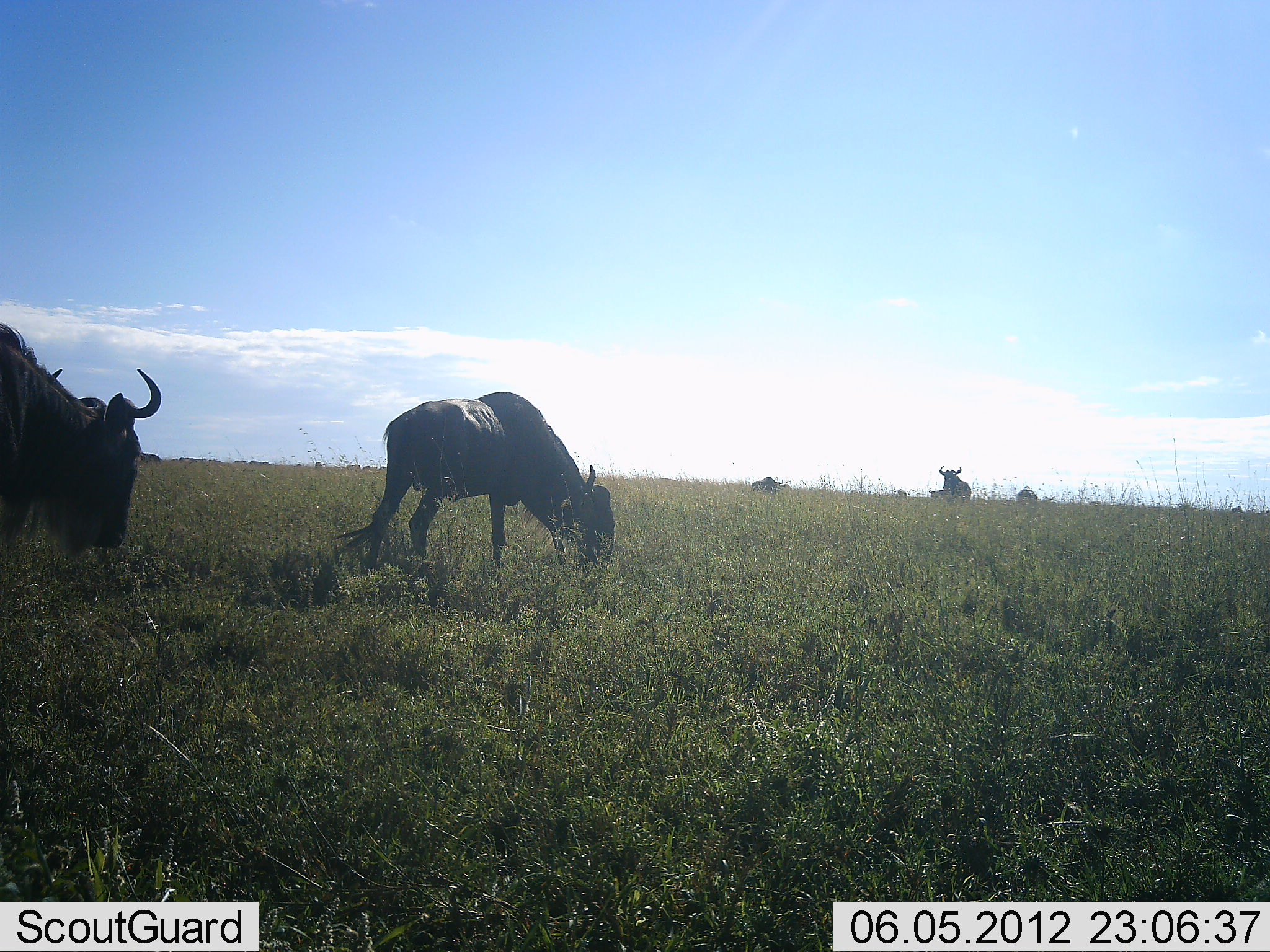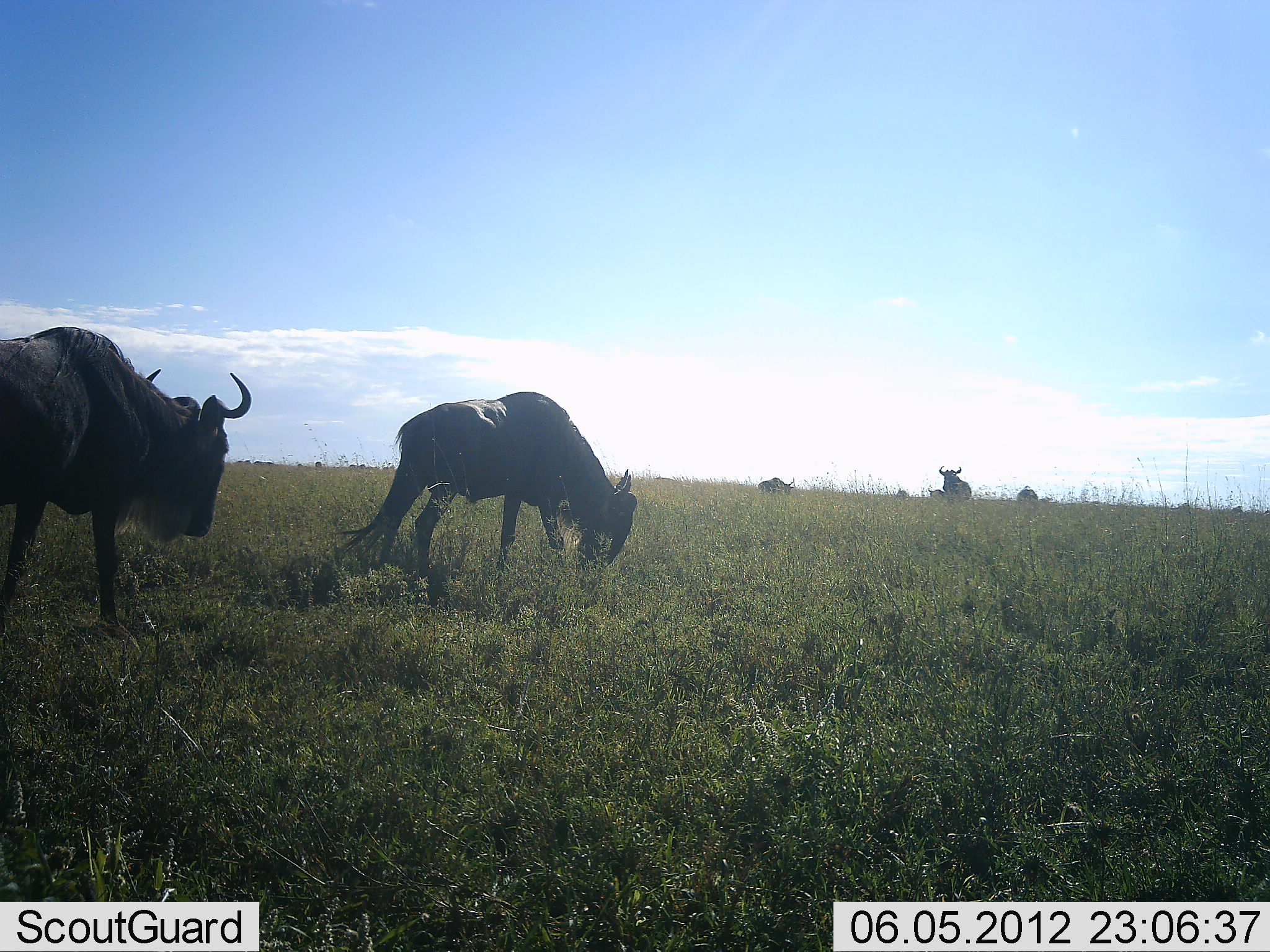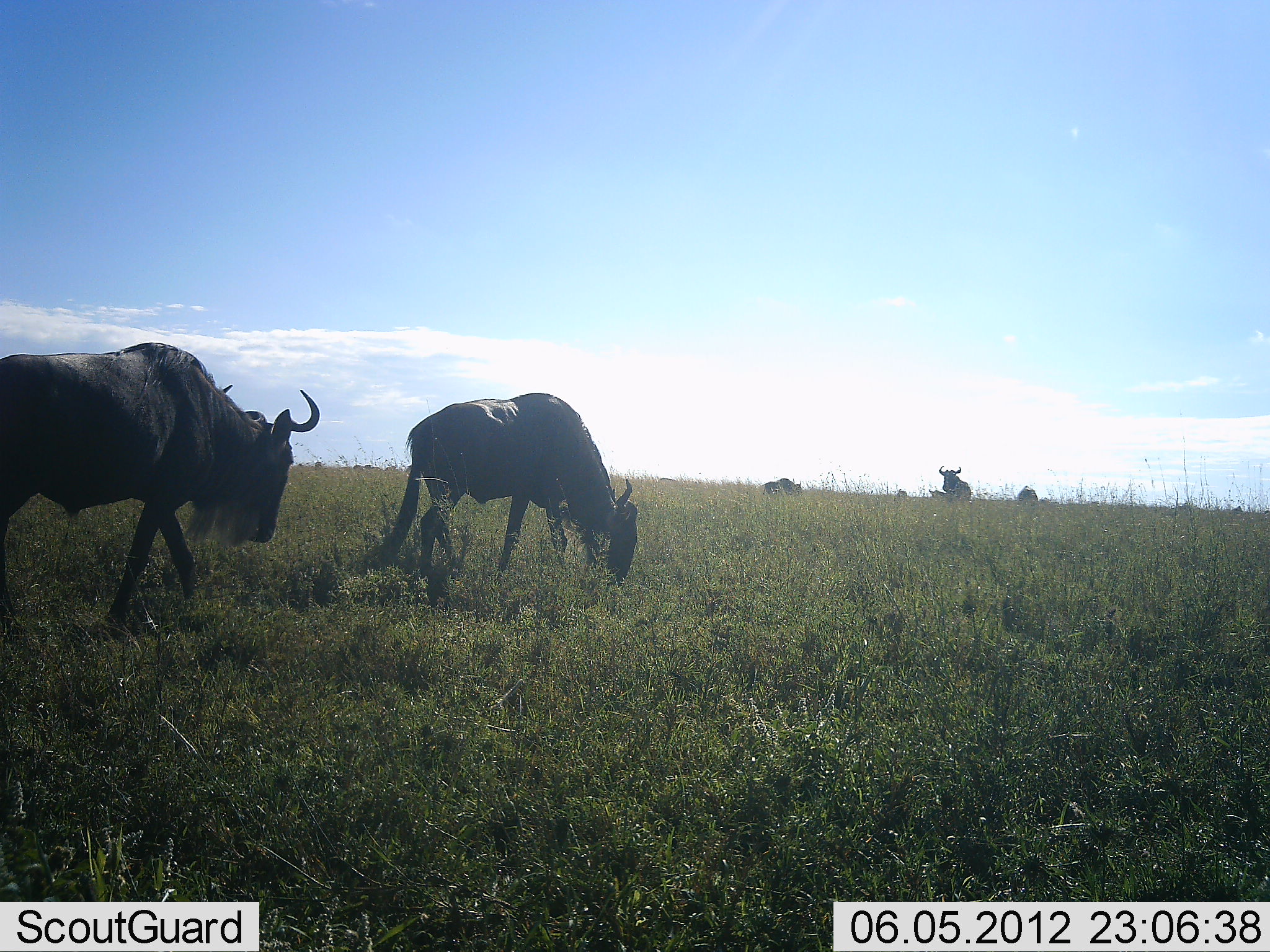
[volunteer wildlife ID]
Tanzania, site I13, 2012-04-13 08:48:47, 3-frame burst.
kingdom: Animalia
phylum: Chordata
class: Mammalia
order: Artiodactyla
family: Bovidae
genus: Connochaetes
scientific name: Connochaetes taurinus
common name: blue wildebeest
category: wildebeest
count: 5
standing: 62%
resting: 0%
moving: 62%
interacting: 0%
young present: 0%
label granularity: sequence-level